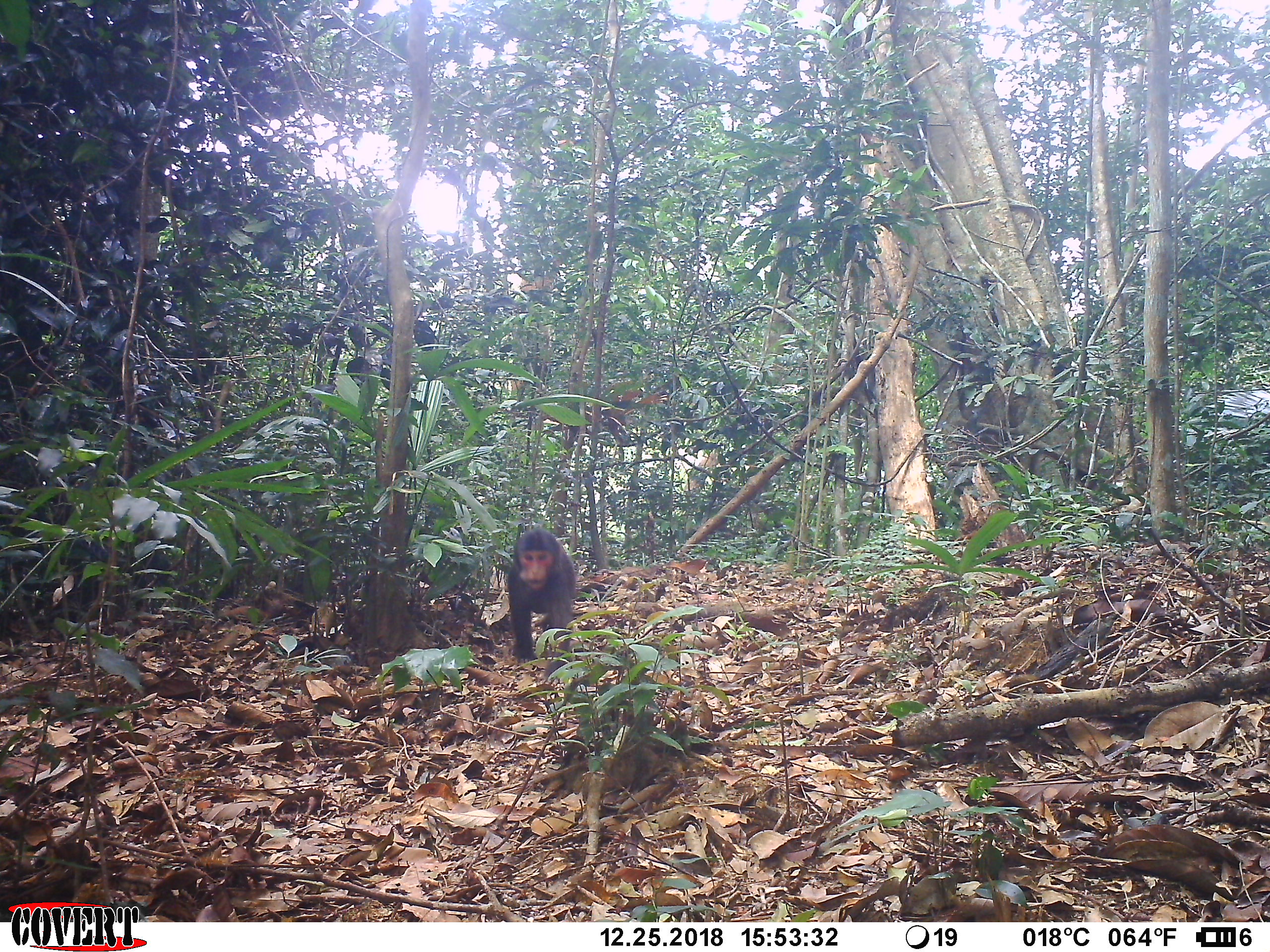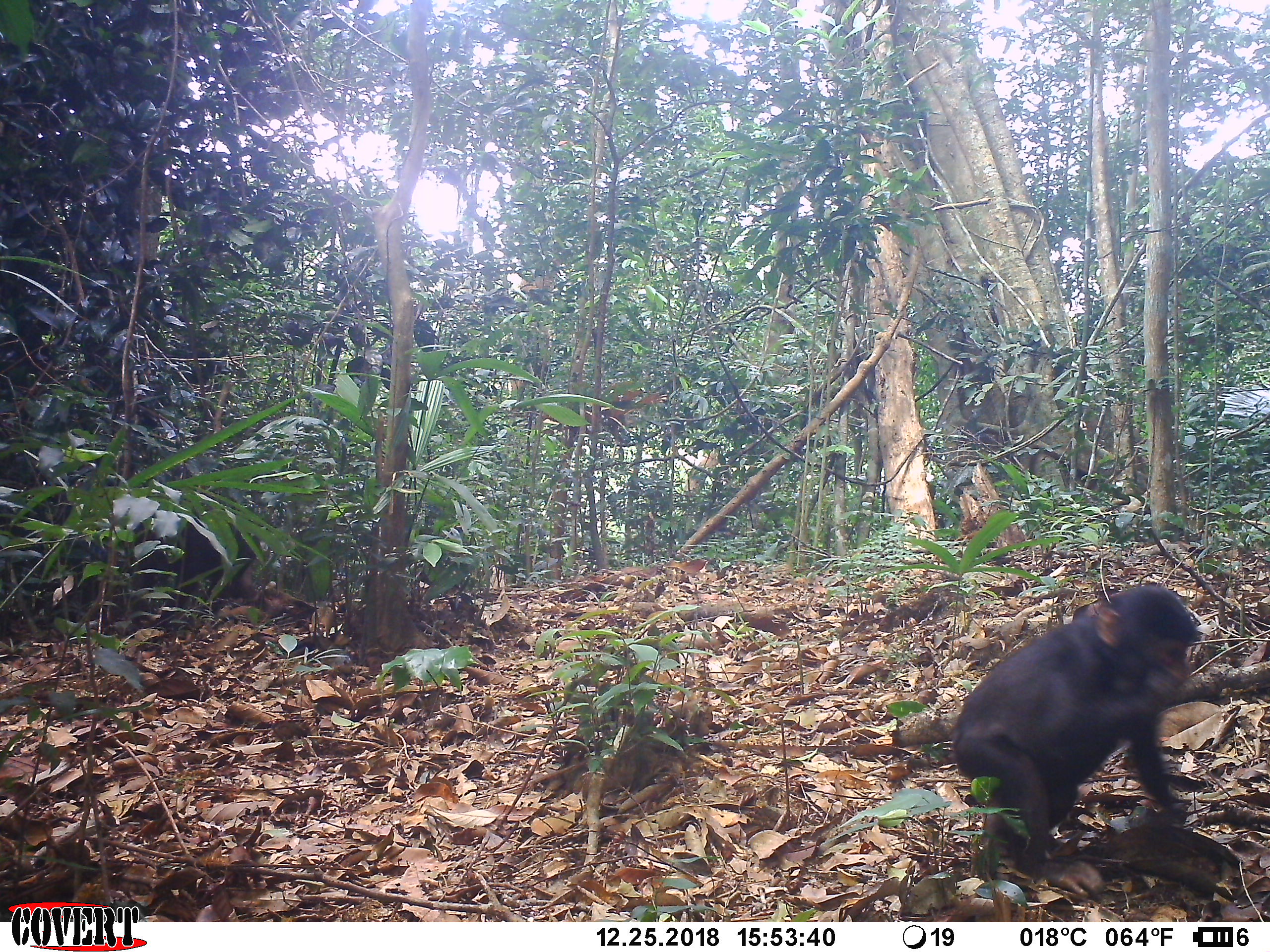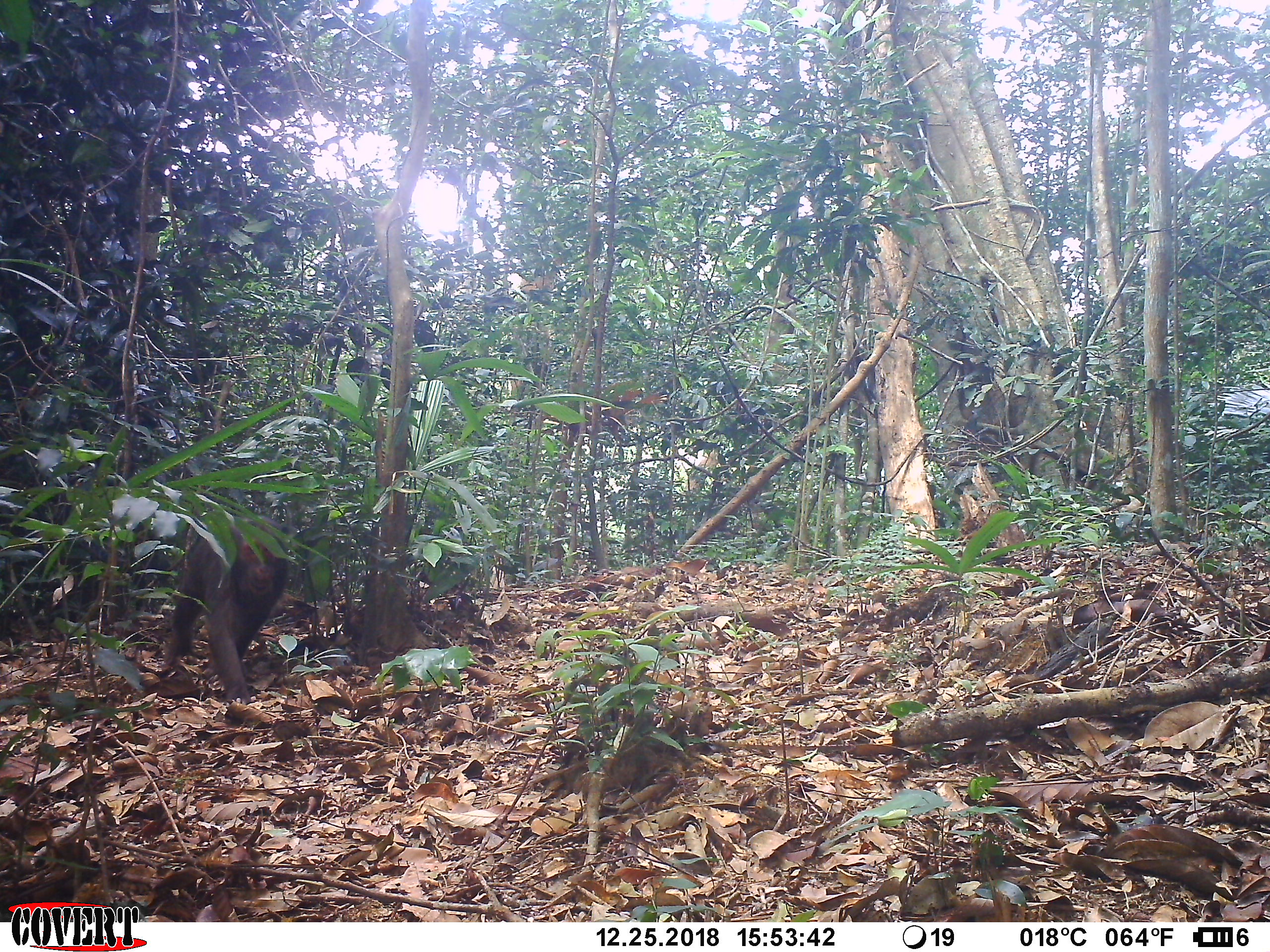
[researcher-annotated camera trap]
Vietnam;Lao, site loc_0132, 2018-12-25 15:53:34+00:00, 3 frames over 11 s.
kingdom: Animalia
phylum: Chordata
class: Mammalia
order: Primates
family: Cercopithecidae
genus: Macaca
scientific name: Macaca arctoides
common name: stump-tailed macaque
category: stump tailed macaque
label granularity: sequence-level